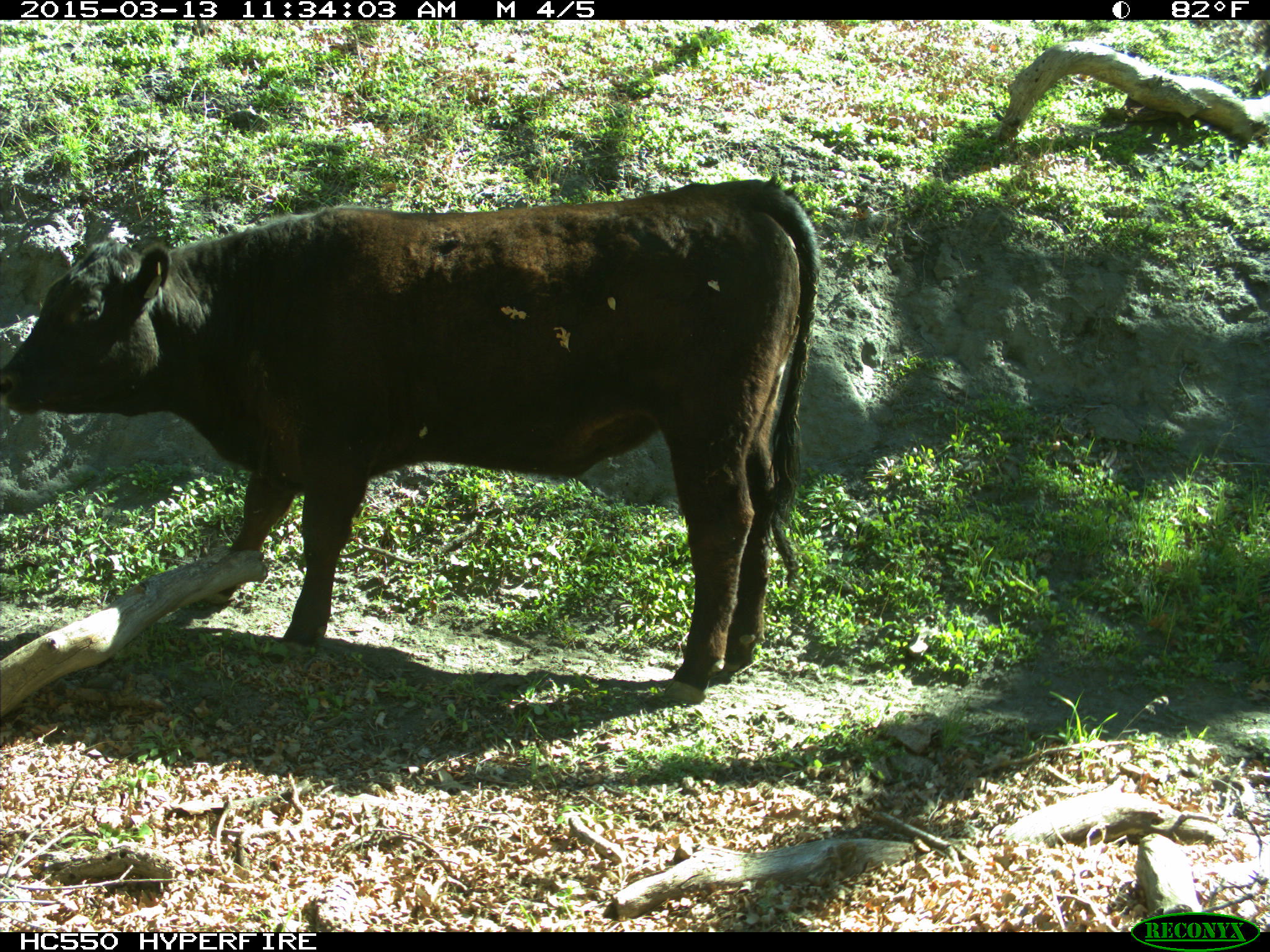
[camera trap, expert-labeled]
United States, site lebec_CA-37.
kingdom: Animalia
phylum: Chordata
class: Mammalia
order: Artiodactyla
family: Bovidae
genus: Bos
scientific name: Bos taurus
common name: domestic cow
Bos taurus (domestic cow).